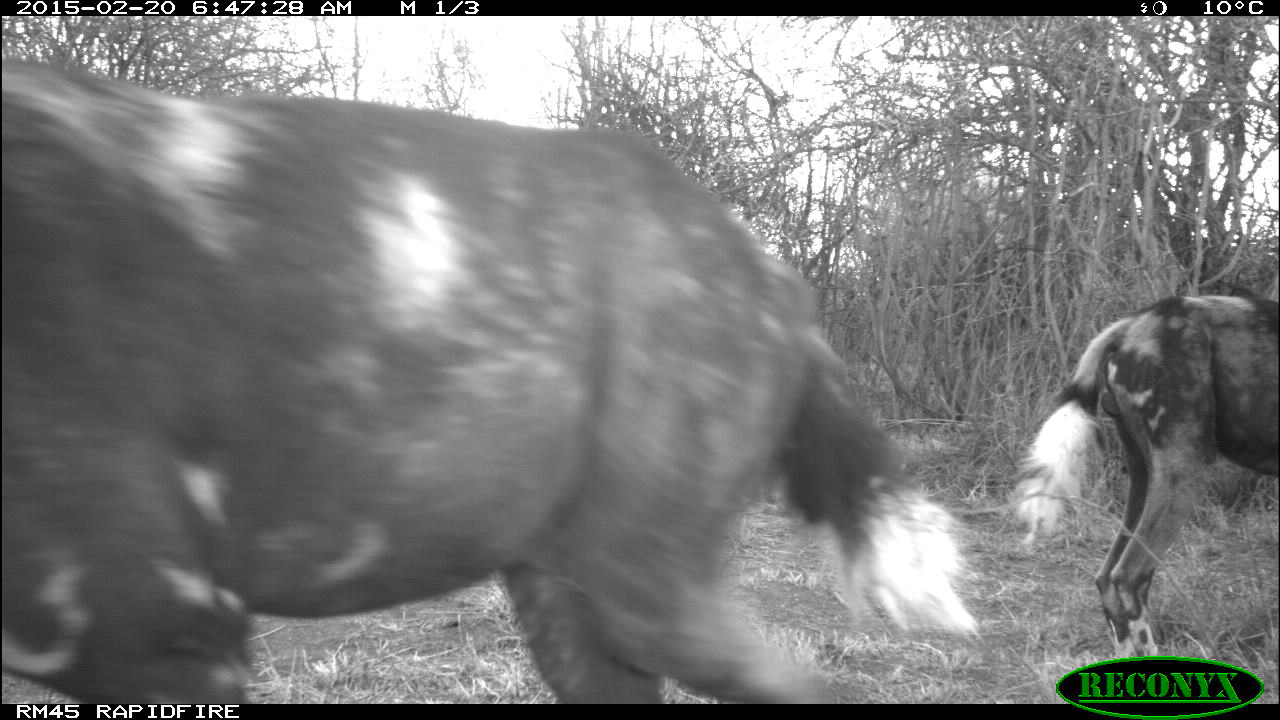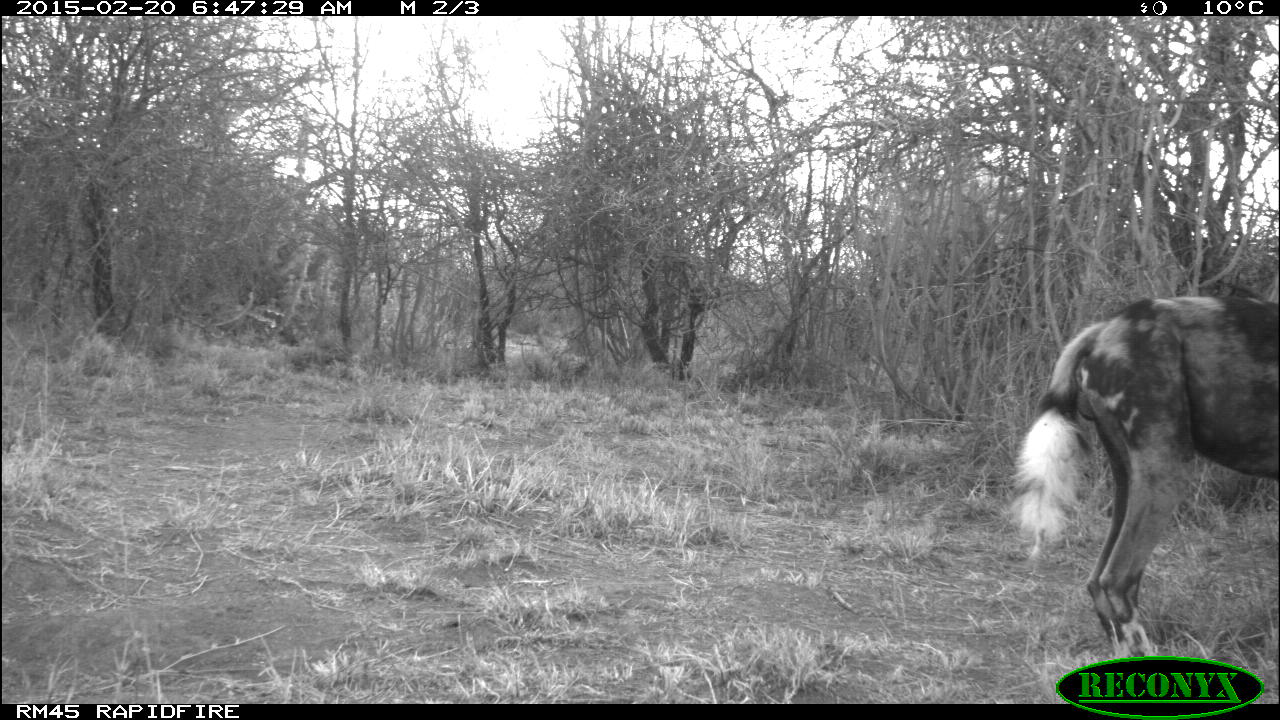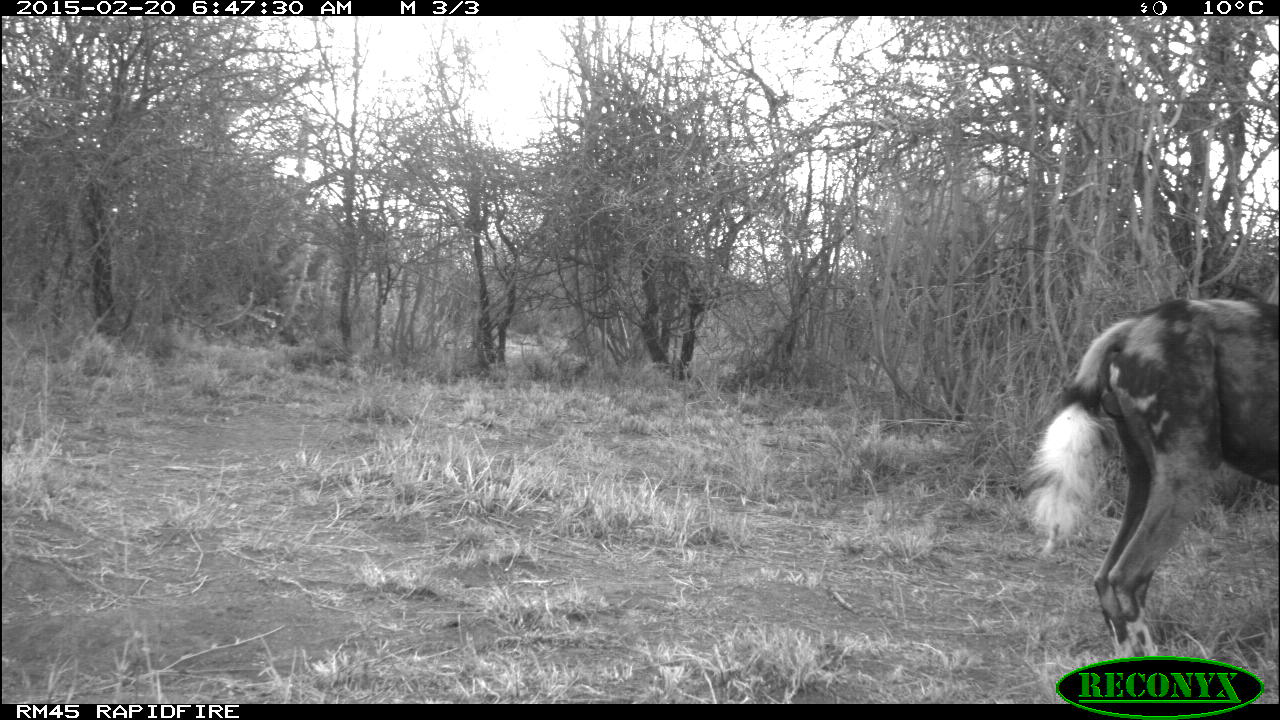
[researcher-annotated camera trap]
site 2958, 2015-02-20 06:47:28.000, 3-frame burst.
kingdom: Animalia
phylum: Chordata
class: Mammalia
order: Carnivora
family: Canidae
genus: Lycaon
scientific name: Lycaon pictus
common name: african wild dog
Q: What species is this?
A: Lycaon pictus (african wild dog).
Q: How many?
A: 2.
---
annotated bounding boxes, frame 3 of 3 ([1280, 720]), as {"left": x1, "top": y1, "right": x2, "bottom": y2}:
lycaon pictus: {"left": 1018, "top": 299, "right": 1277, "bottom": 701}